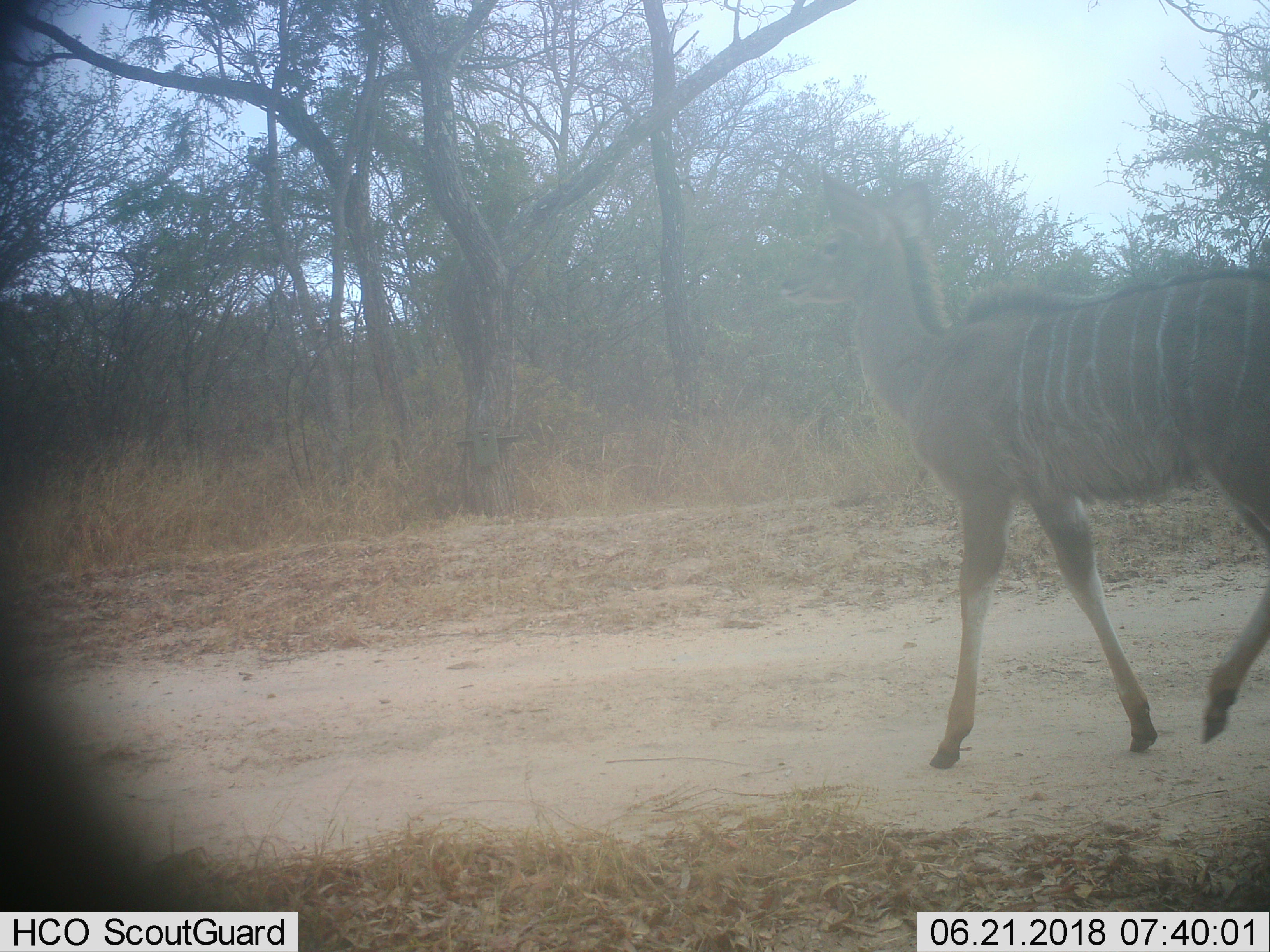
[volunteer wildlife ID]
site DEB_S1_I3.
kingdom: Animalia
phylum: Chordata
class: Mammalia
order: Artiodactyla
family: Bovidae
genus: Tragelaphus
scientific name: Tragelaphus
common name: kudu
Kudu (Tragelaphus), count 1. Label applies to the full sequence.